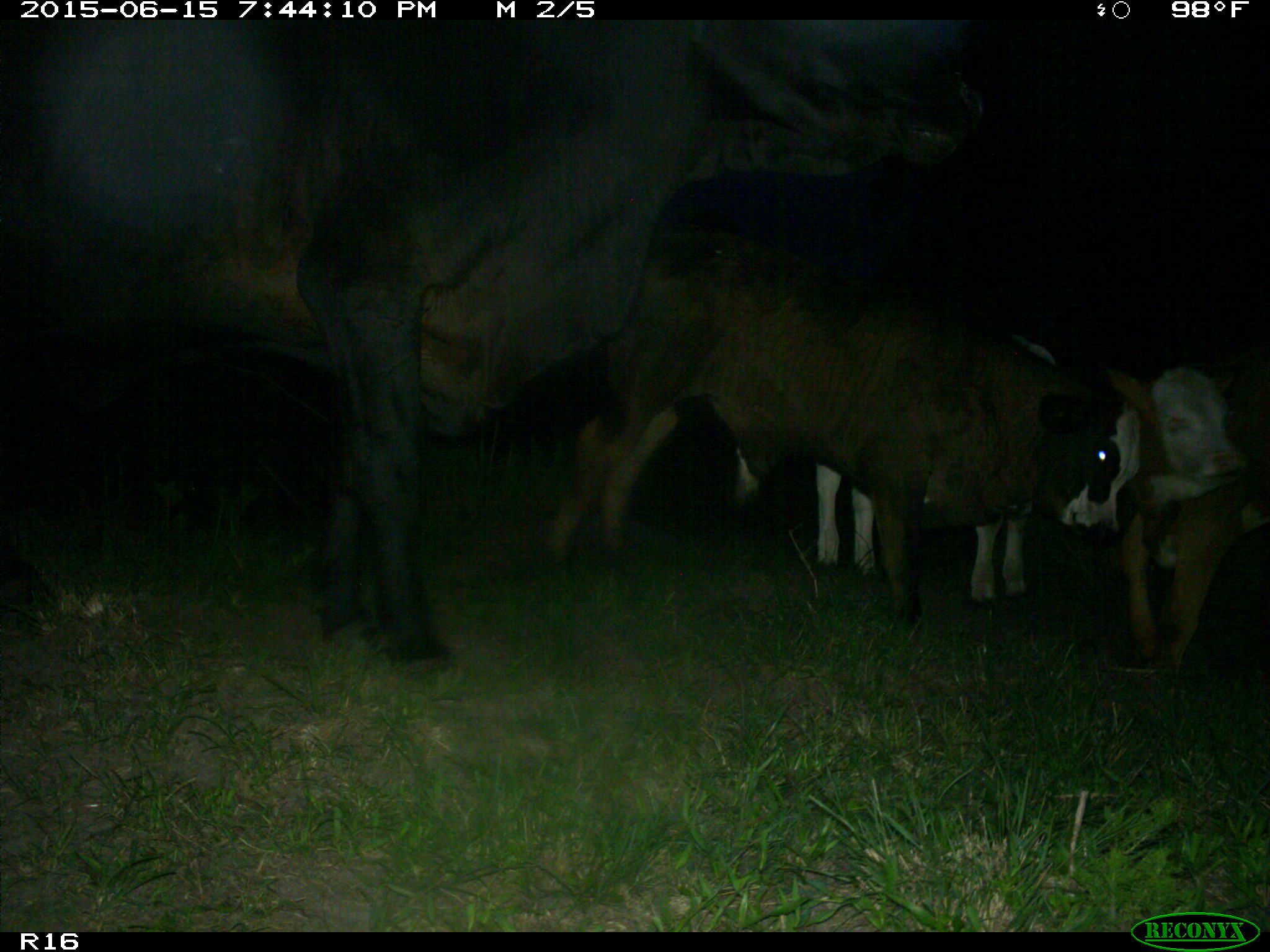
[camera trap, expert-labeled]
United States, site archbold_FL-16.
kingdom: Animalia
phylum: Chordata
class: Mammalia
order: Artiodactyla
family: Bovidae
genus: Bos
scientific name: Bos taurus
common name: domestic cow